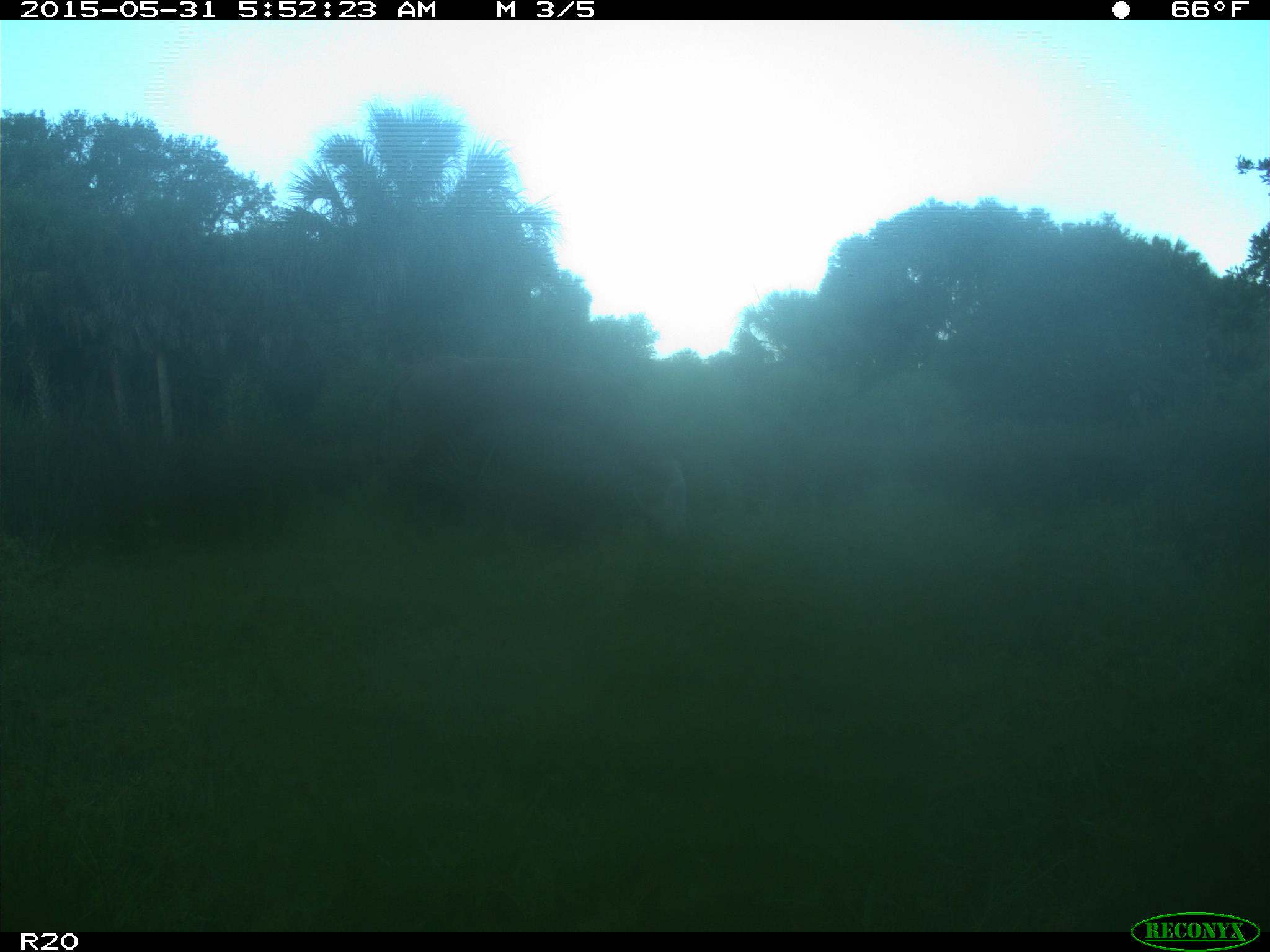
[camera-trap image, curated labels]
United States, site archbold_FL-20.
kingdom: Animalia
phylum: Chordata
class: Mammalia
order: Artiodactyla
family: Bovidae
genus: Bos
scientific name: Bos taurus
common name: domestic cow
Bos taurus (domestic cow).